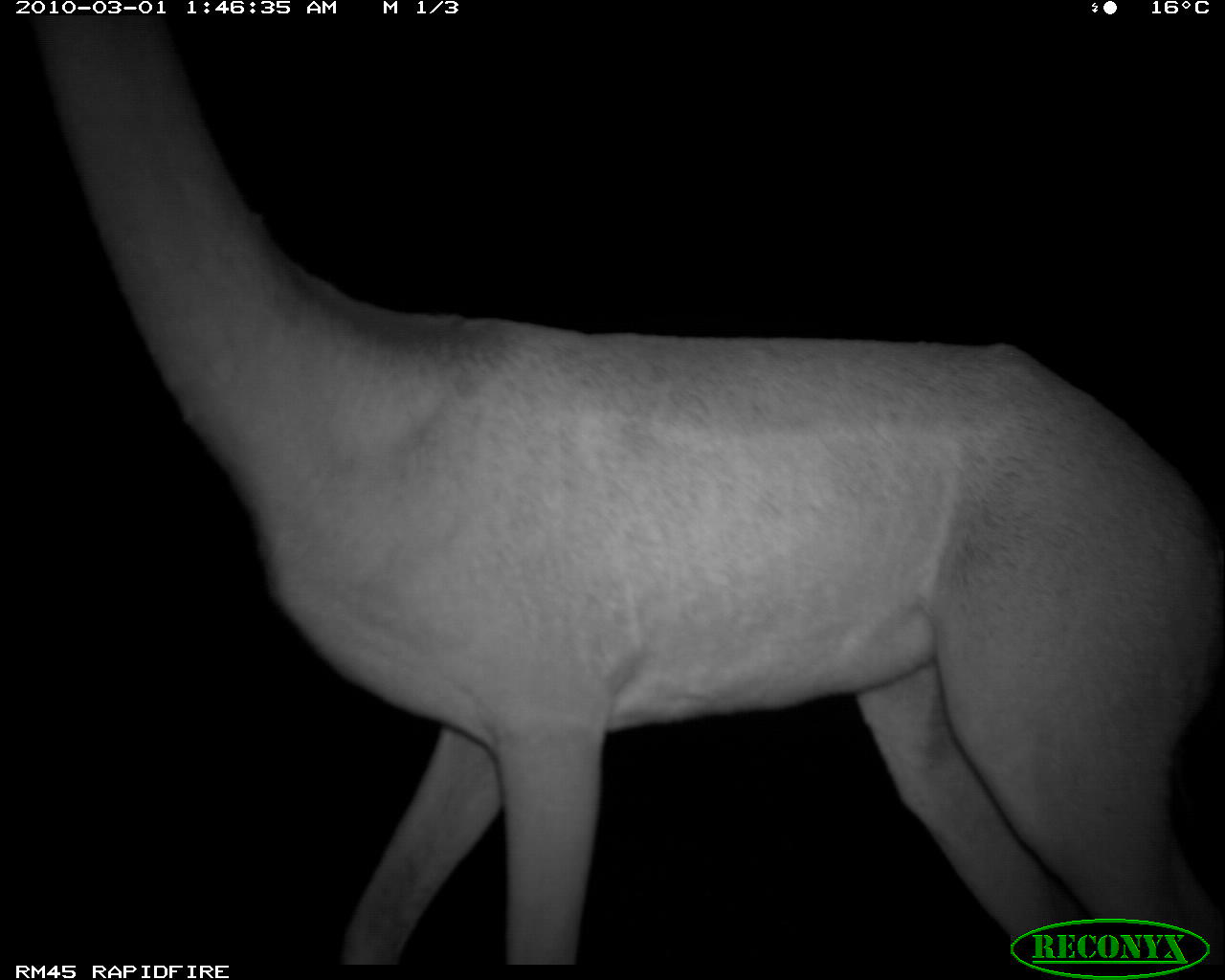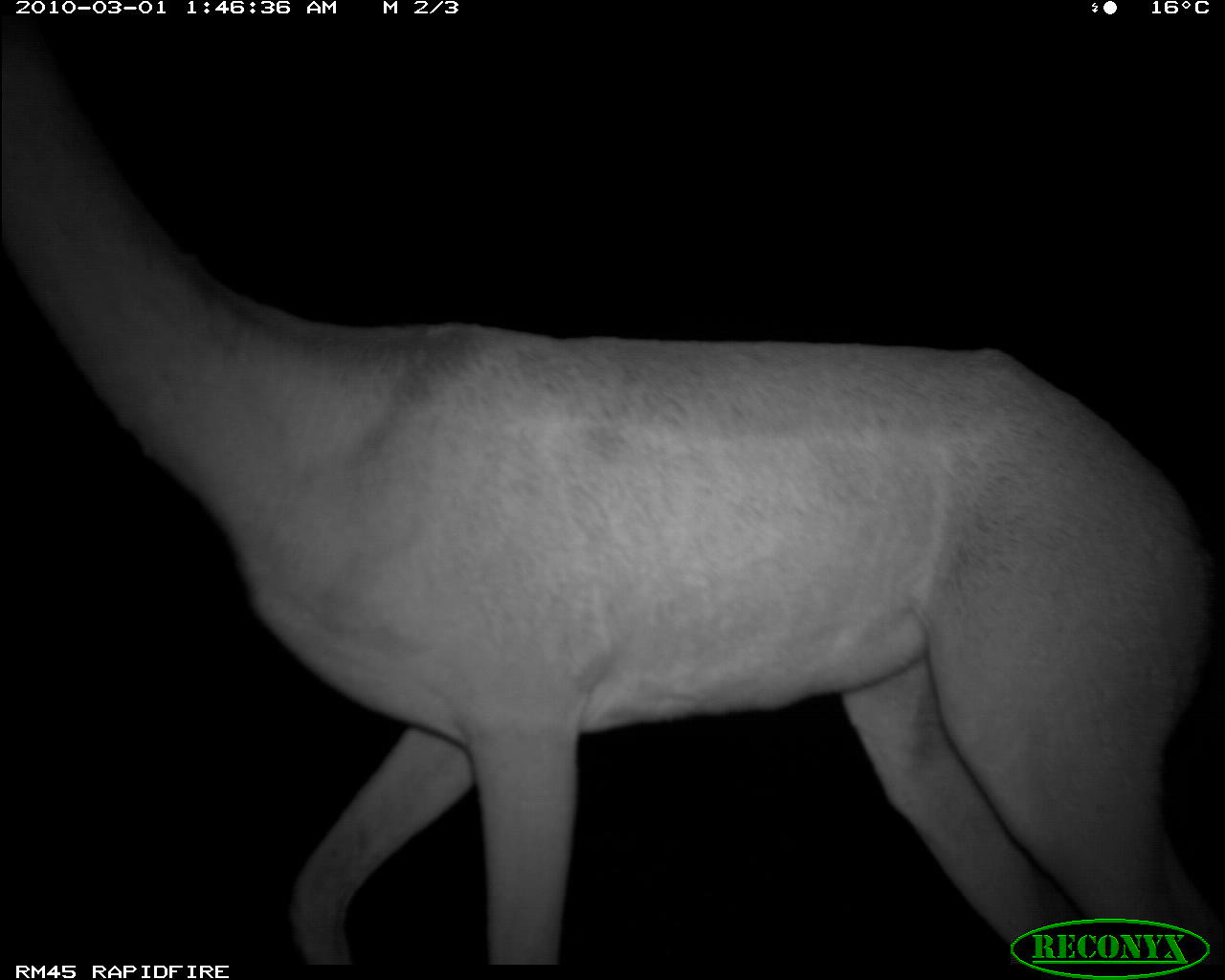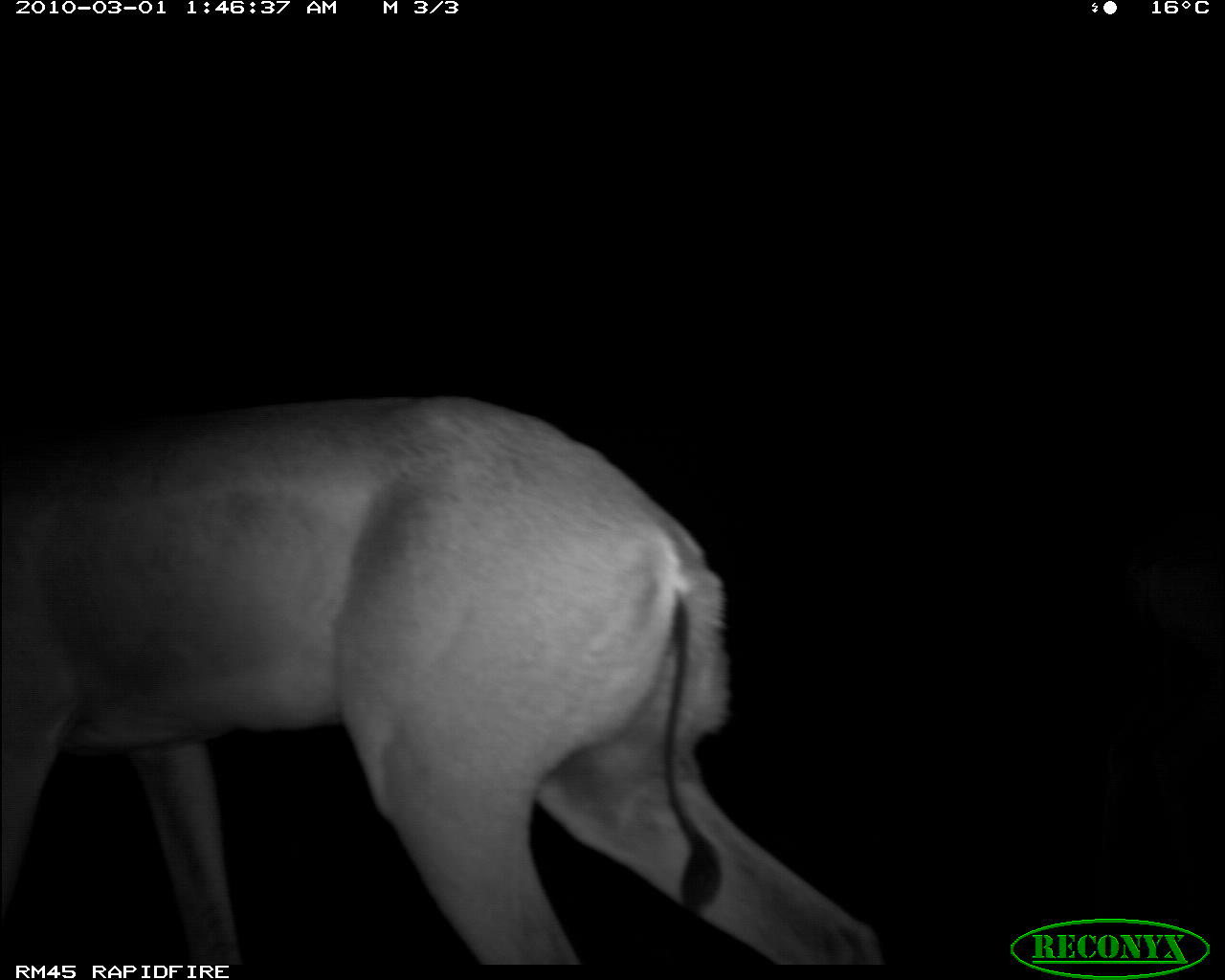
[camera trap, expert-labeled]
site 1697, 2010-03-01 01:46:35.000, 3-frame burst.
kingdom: Animalia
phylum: Chordata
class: Mammalia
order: Artiodactyla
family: Bovidae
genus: Litocranius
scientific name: Litocranius walleri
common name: gerenuk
Litocranius walleri (gerenuk), count 1.